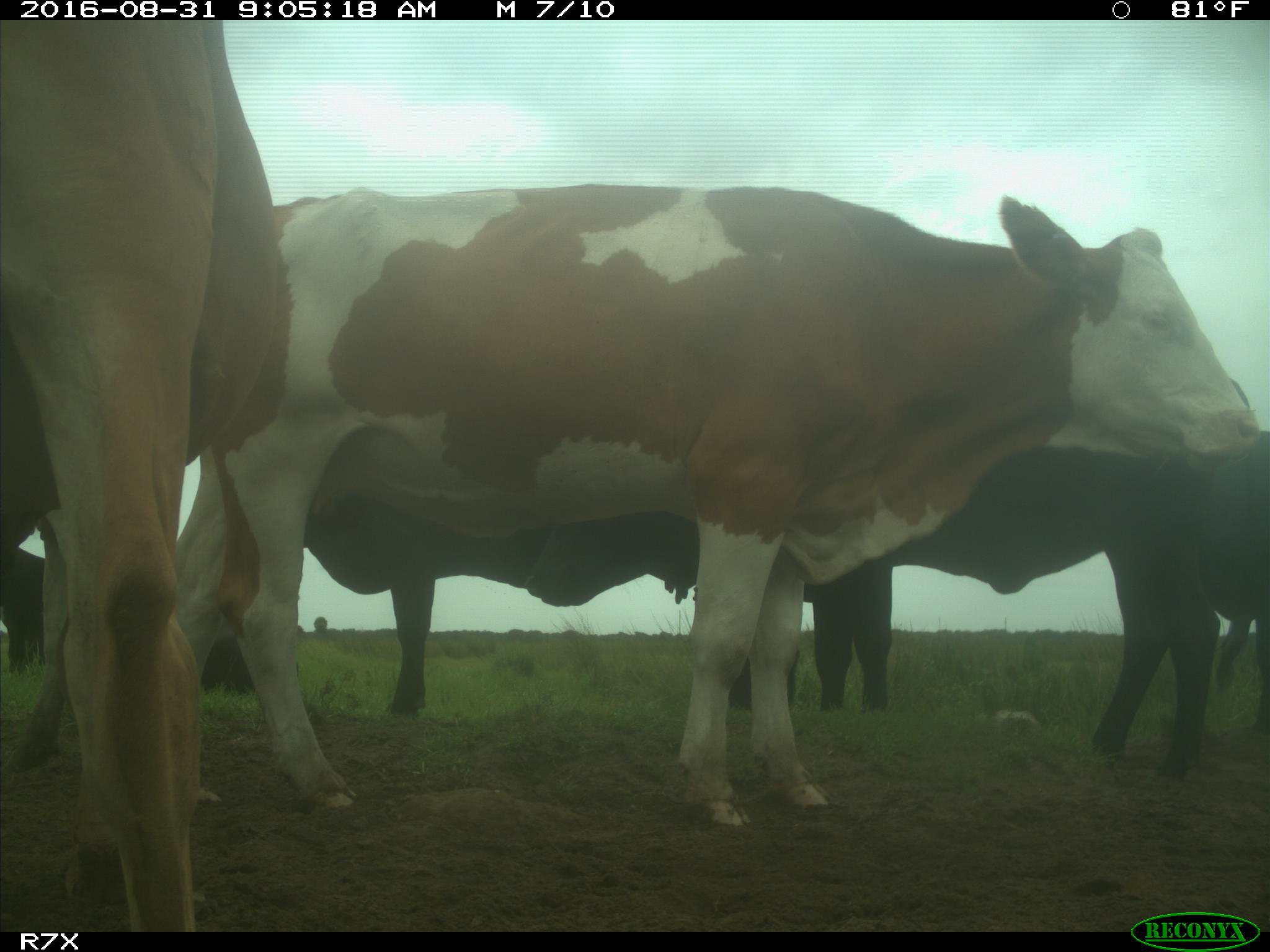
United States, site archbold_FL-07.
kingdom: Animalia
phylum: Chordata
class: Mammalia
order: Artiodactyla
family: Bovidae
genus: Bos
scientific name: Bos taurus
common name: domestic cow